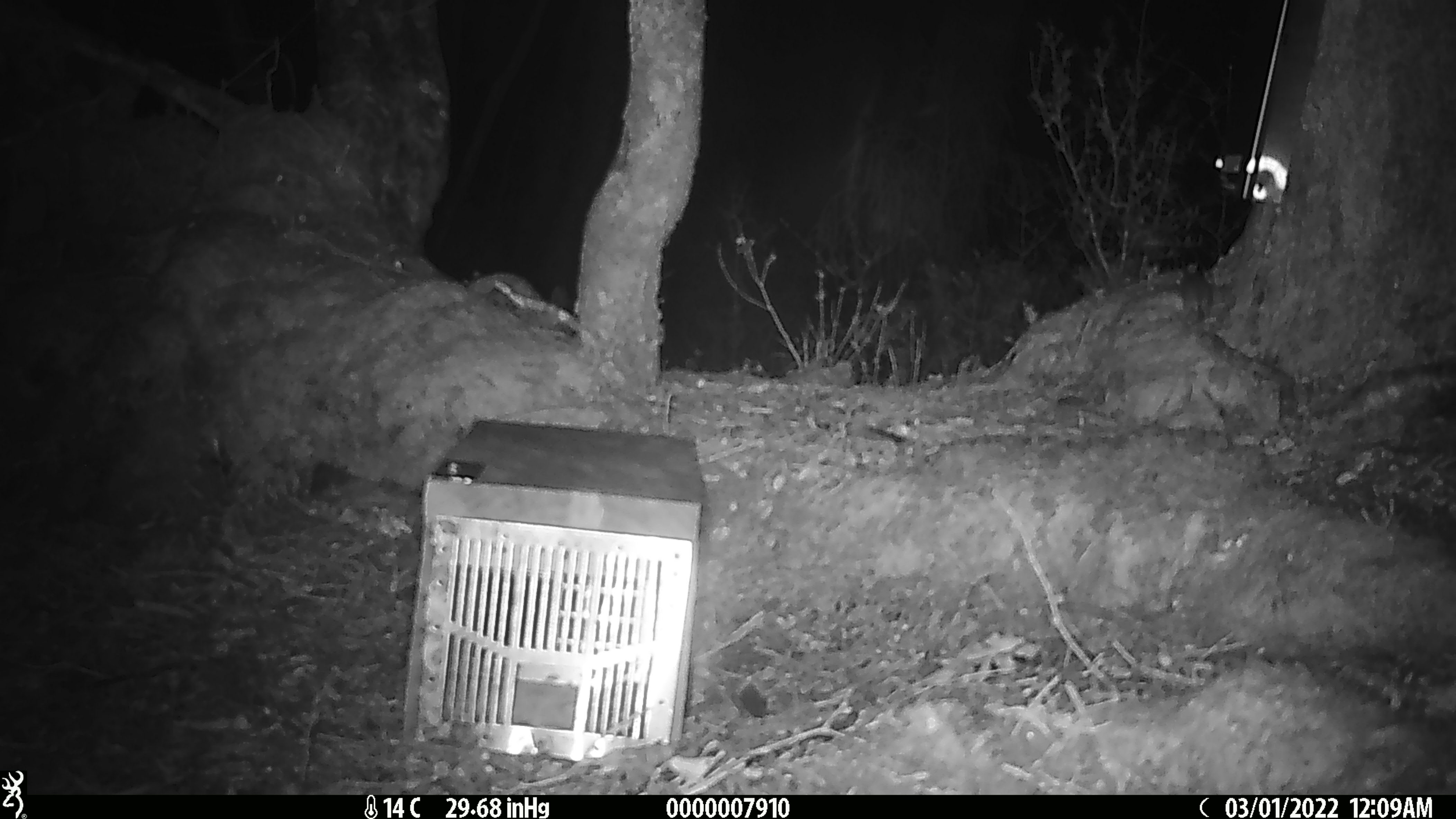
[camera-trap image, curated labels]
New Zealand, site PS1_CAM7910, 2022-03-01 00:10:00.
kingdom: Animalia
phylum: Chordata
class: Mammalia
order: Rodentia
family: Muridae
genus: Mus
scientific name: Mus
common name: mouse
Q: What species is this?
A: Mouse (Mus).